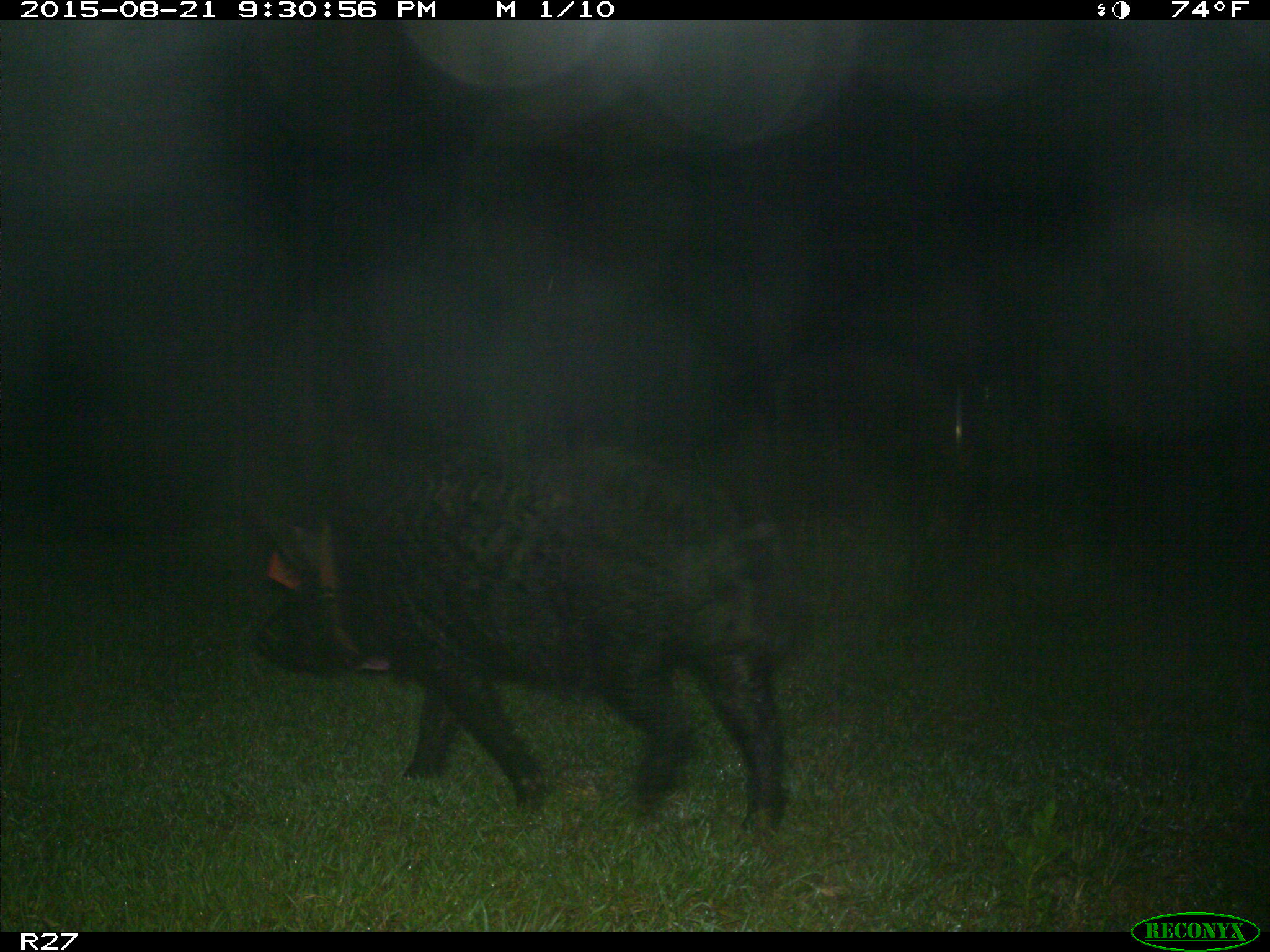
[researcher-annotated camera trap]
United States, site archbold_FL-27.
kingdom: Animalia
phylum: Chordata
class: Mammalia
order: Artiodactyla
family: Suidae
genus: Sus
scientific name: Sus scrofa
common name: wild boar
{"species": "Sus scrofa (wild boar)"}